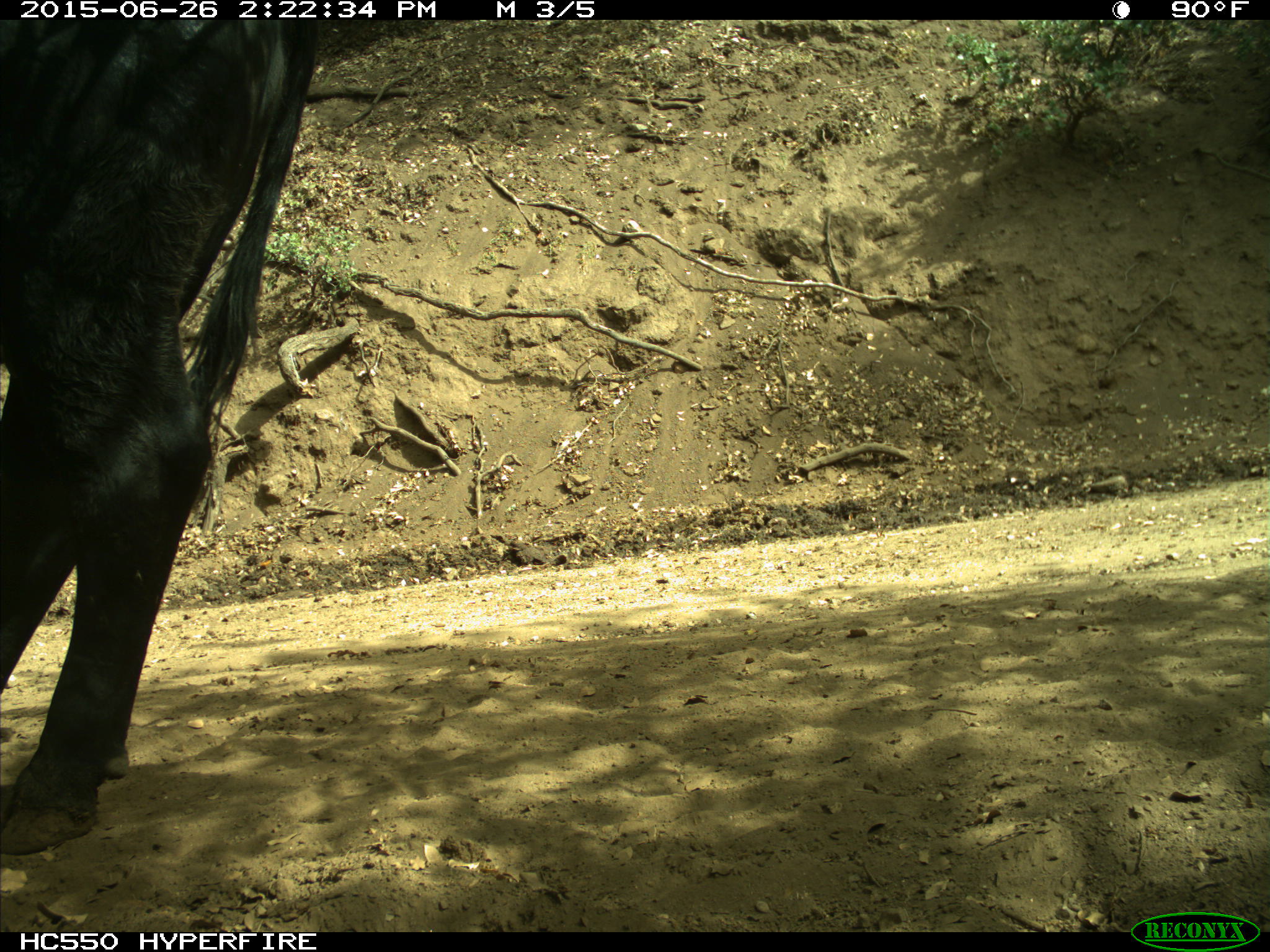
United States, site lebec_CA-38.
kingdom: Animalia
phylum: Chordata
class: Mammalia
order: Artiodactyla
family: Bovidae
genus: Bos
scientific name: Bos taurus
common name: domestic cow